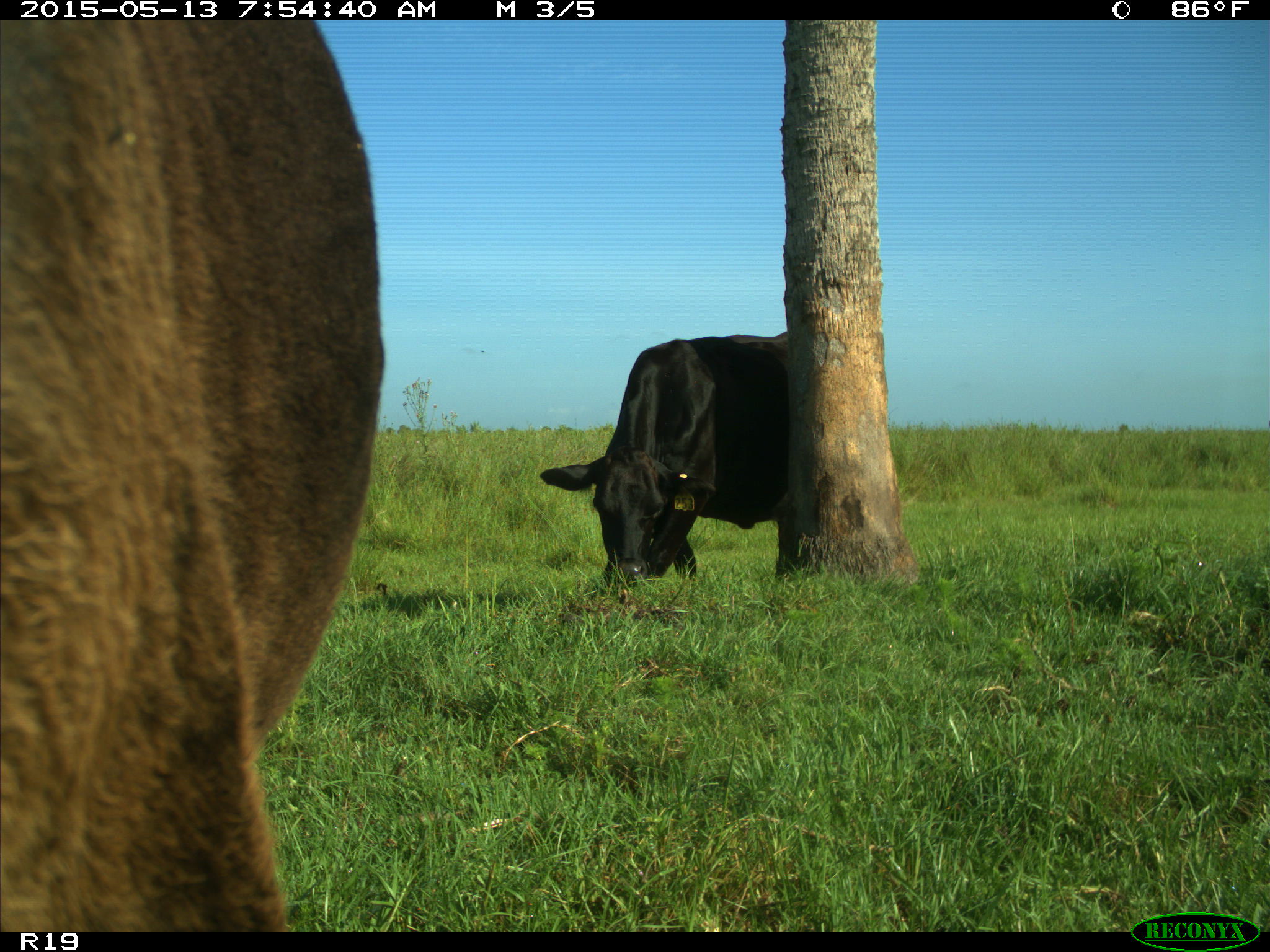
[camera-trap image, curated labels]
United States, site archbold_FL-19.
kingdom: Animalia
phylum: Chordata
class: Mammalia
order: Artiodactyla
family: Bovidae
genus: Bos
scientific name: Bos taurus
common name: domestic cow